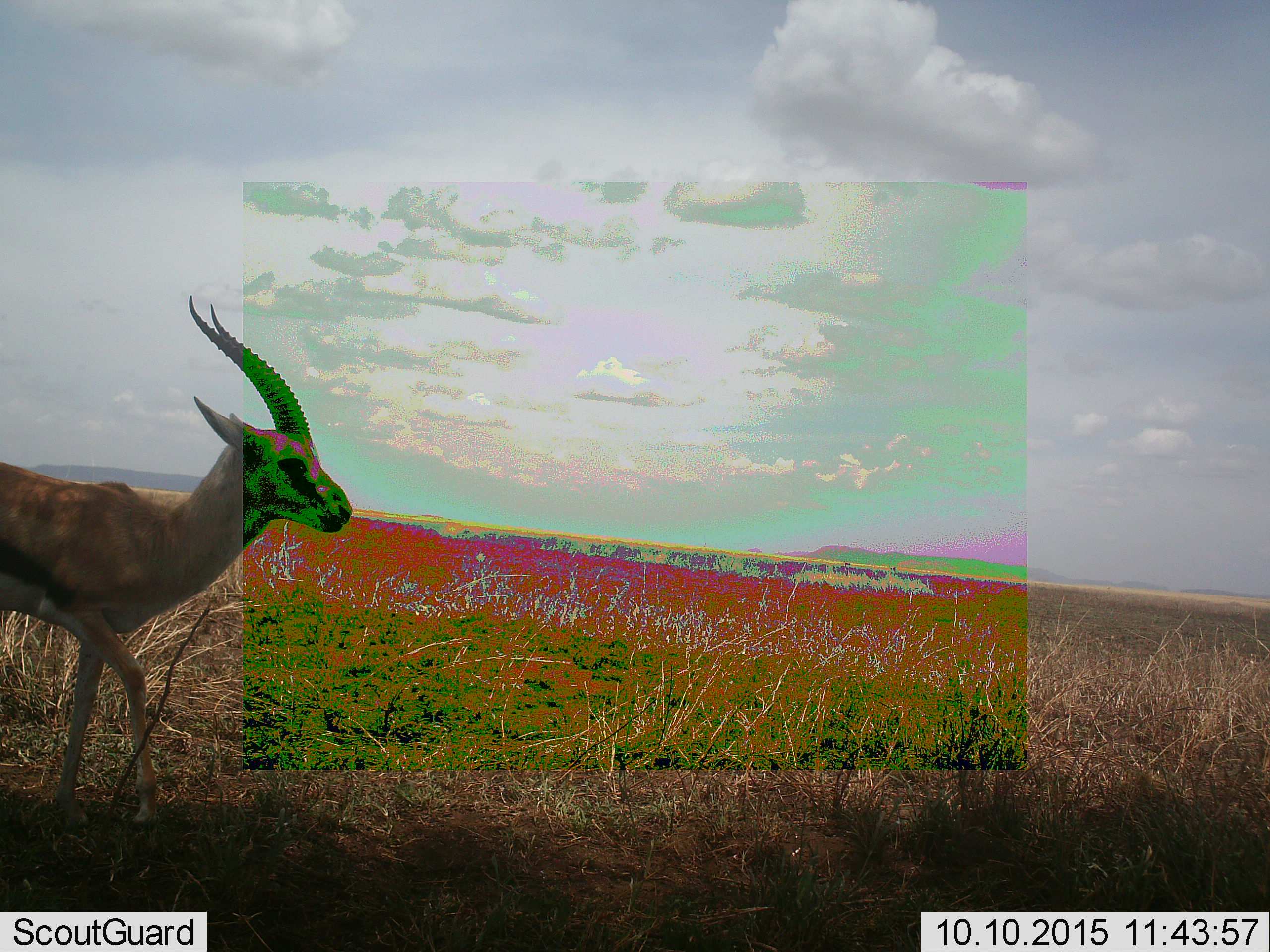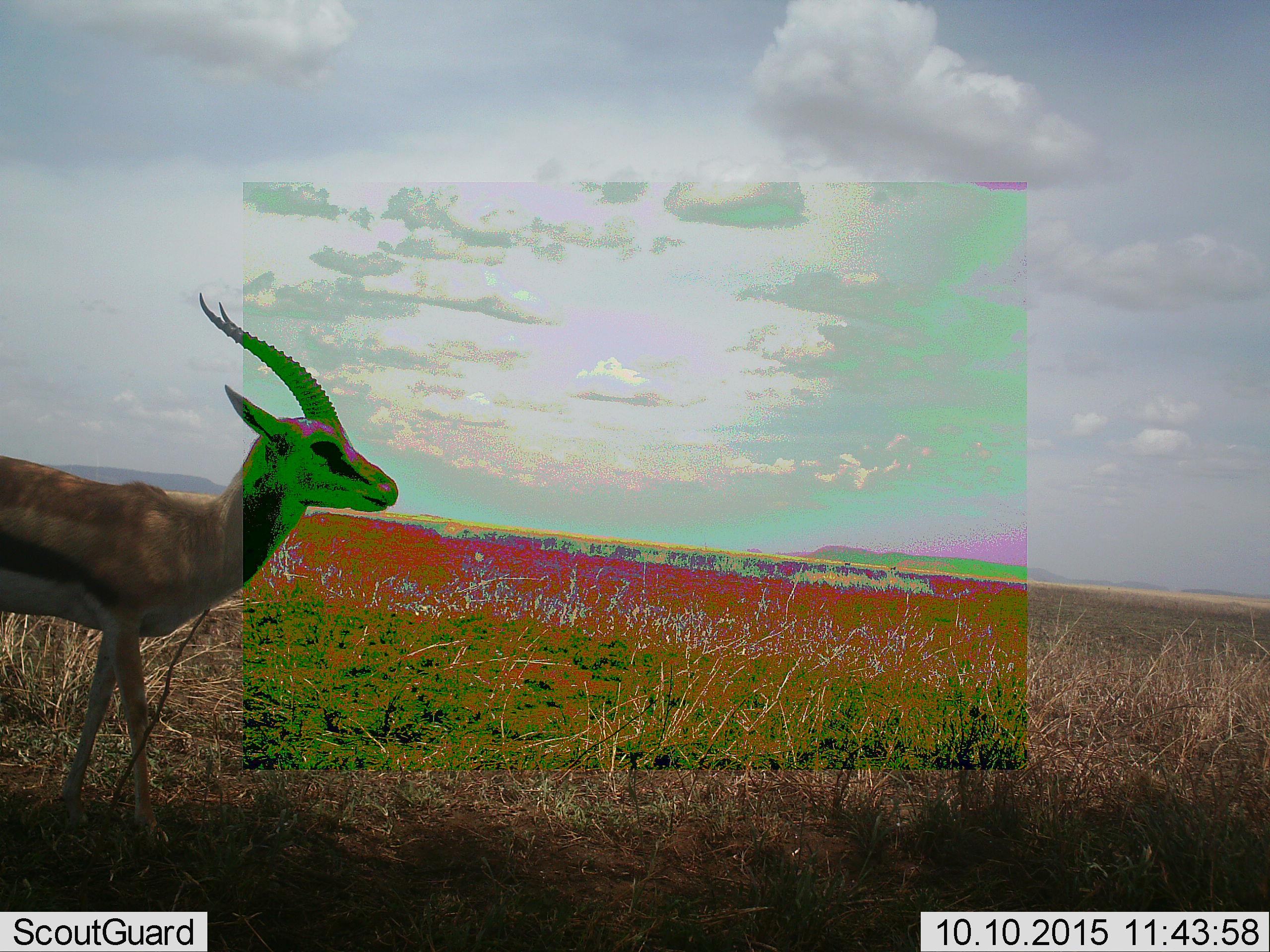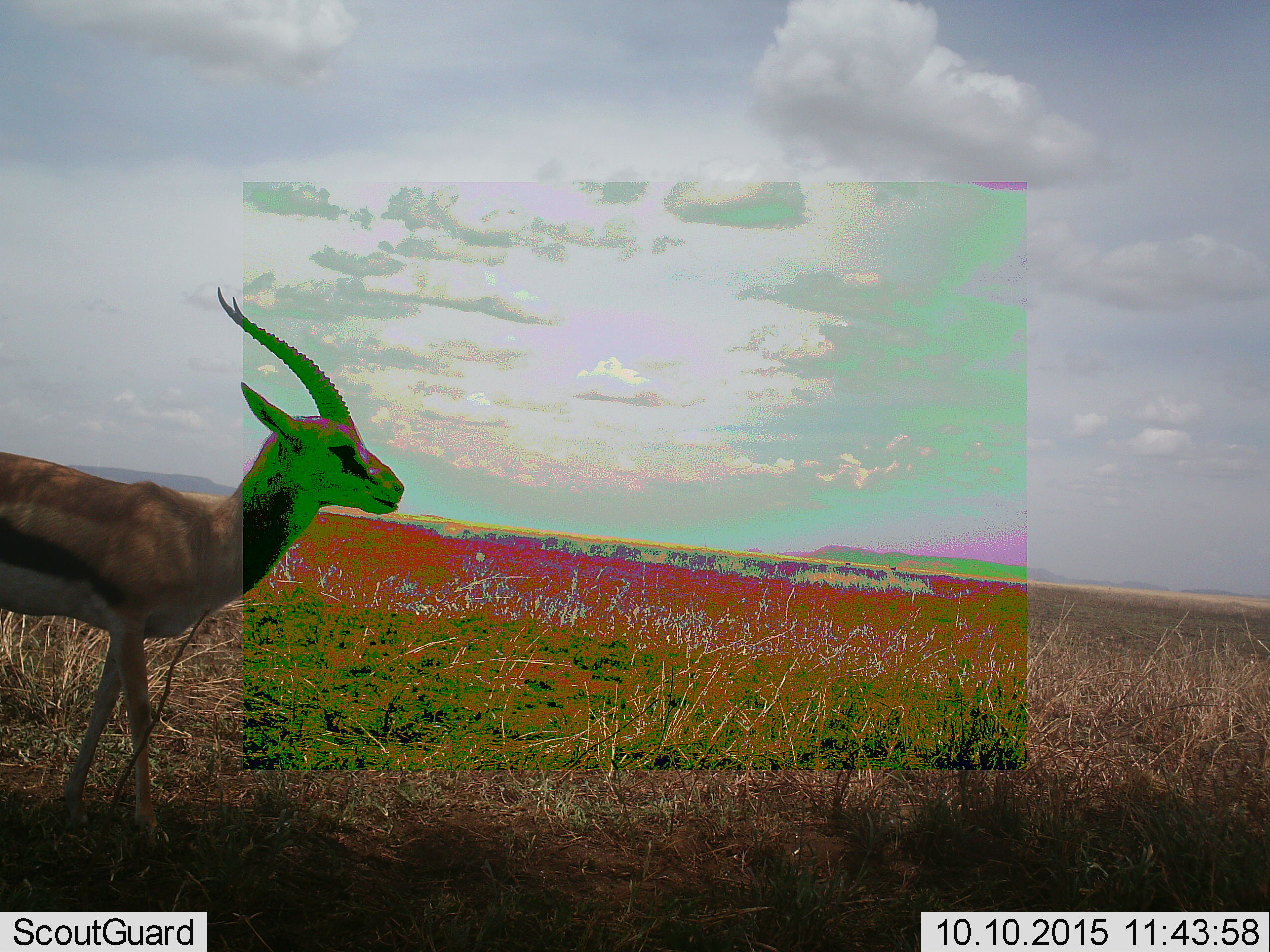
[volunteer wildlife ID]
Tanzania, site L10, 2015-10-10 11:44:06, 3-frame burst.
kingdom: Animalia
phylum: Chordata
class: Mammalia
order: Artiodactyla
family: Bovidae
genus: Eudorcas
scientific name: Eudorcas thomsonii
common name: thomson's gazelle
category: gazellethomsons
Gazellethomsons (thomson's gazelle) (Eudorcas thomsonii), count 1. Behavior (volunteer vote fractions): standing 14%, resting 14%, moving 71%, interacting 0%. Young present (vote fraction): 14%. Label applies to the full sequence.